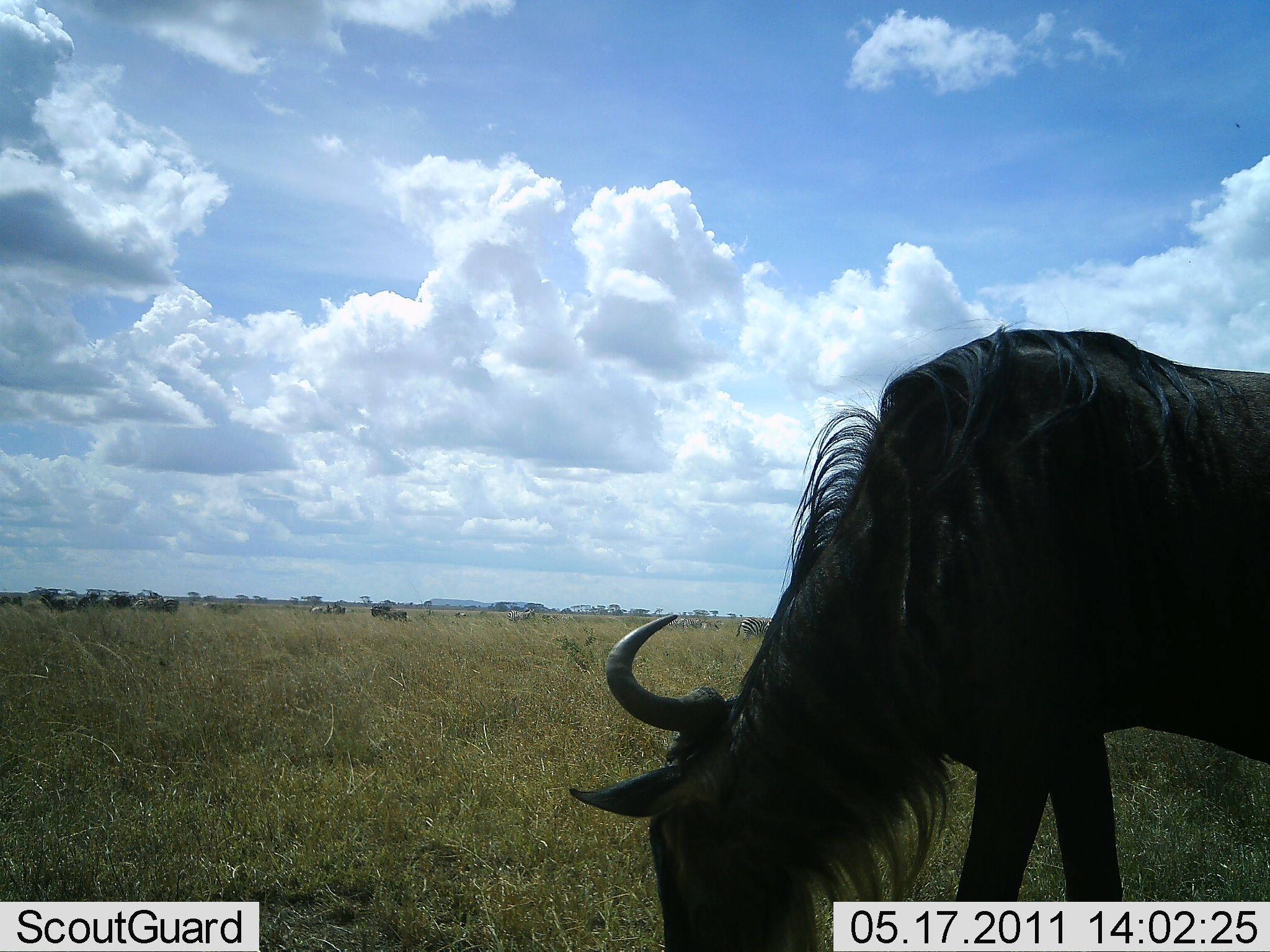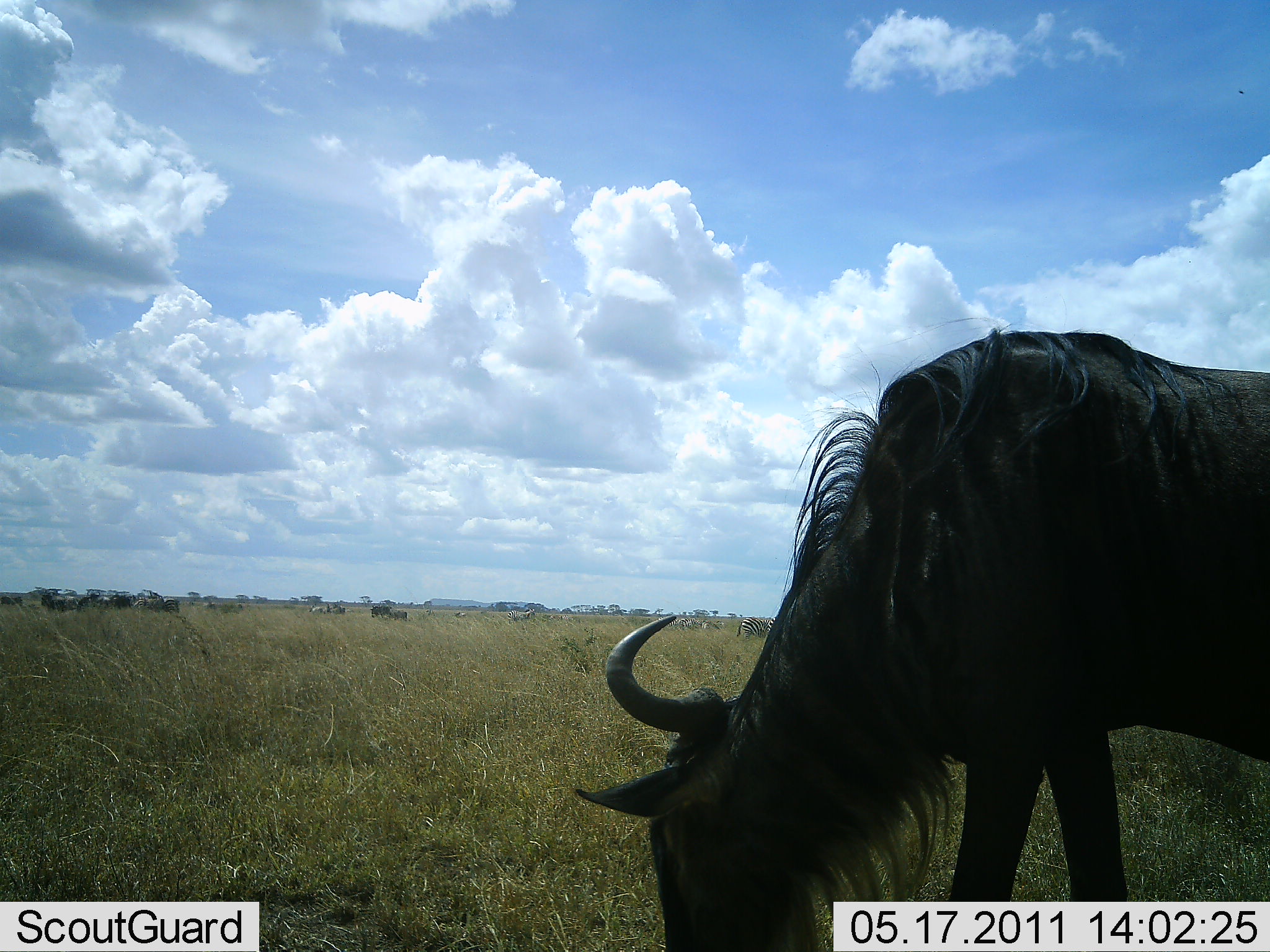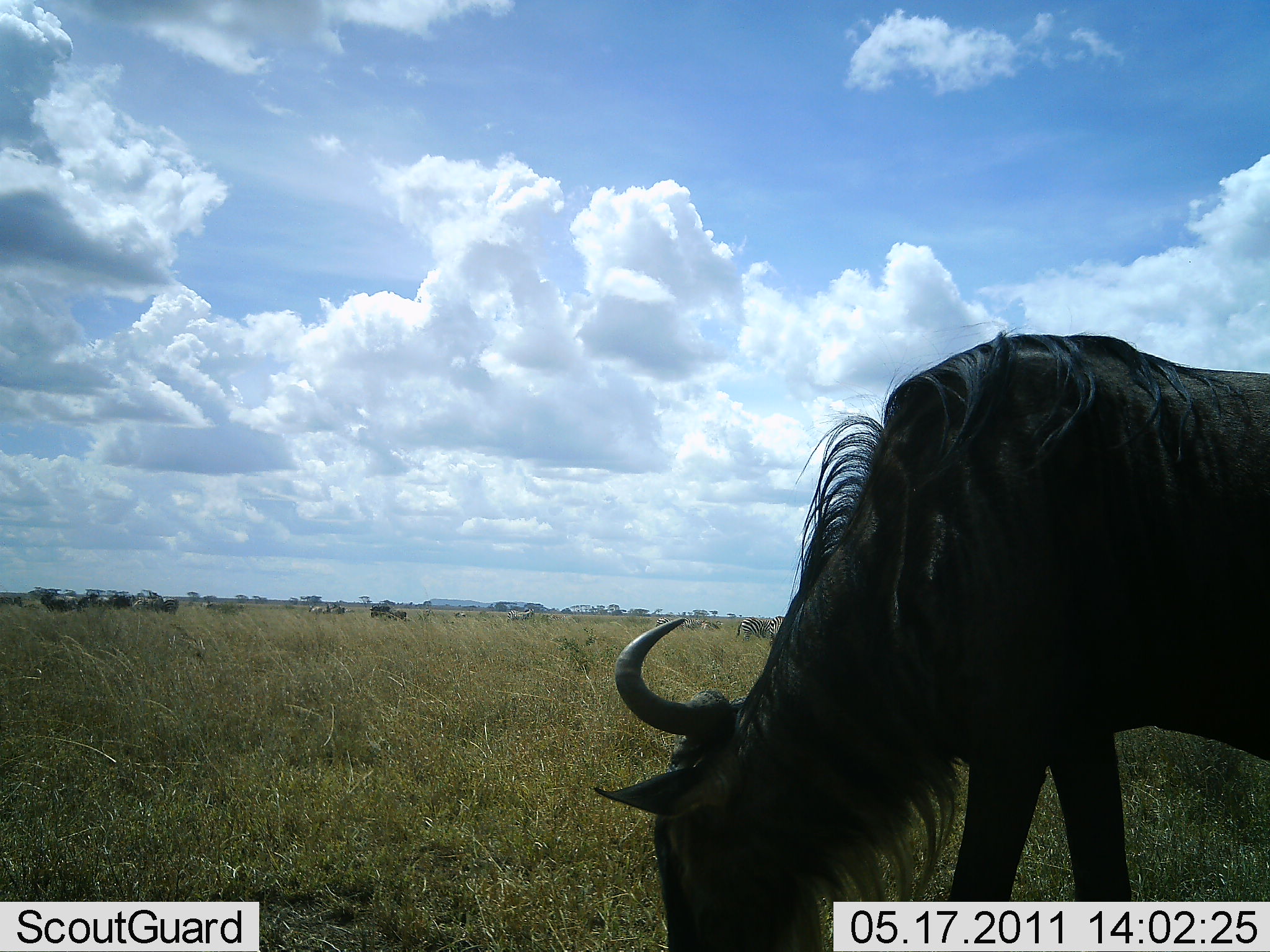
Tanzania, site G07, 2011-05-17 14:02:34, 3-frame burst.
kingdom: Animalia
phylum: Chordata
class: Mammalia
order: Artiodactyla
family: Bovidae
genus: Connochaetes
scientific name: Connochaetes taurinus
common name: blue wildebeest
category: wildebeest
Wildebeest (blue wildebeest) (Connochaetes taurinus), count 1. Behavior (volunteer vote fractions): standing 17%, resting 0%, moving 0%, interacting 0%. Young present (vote fraction): 0%. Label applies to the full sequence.